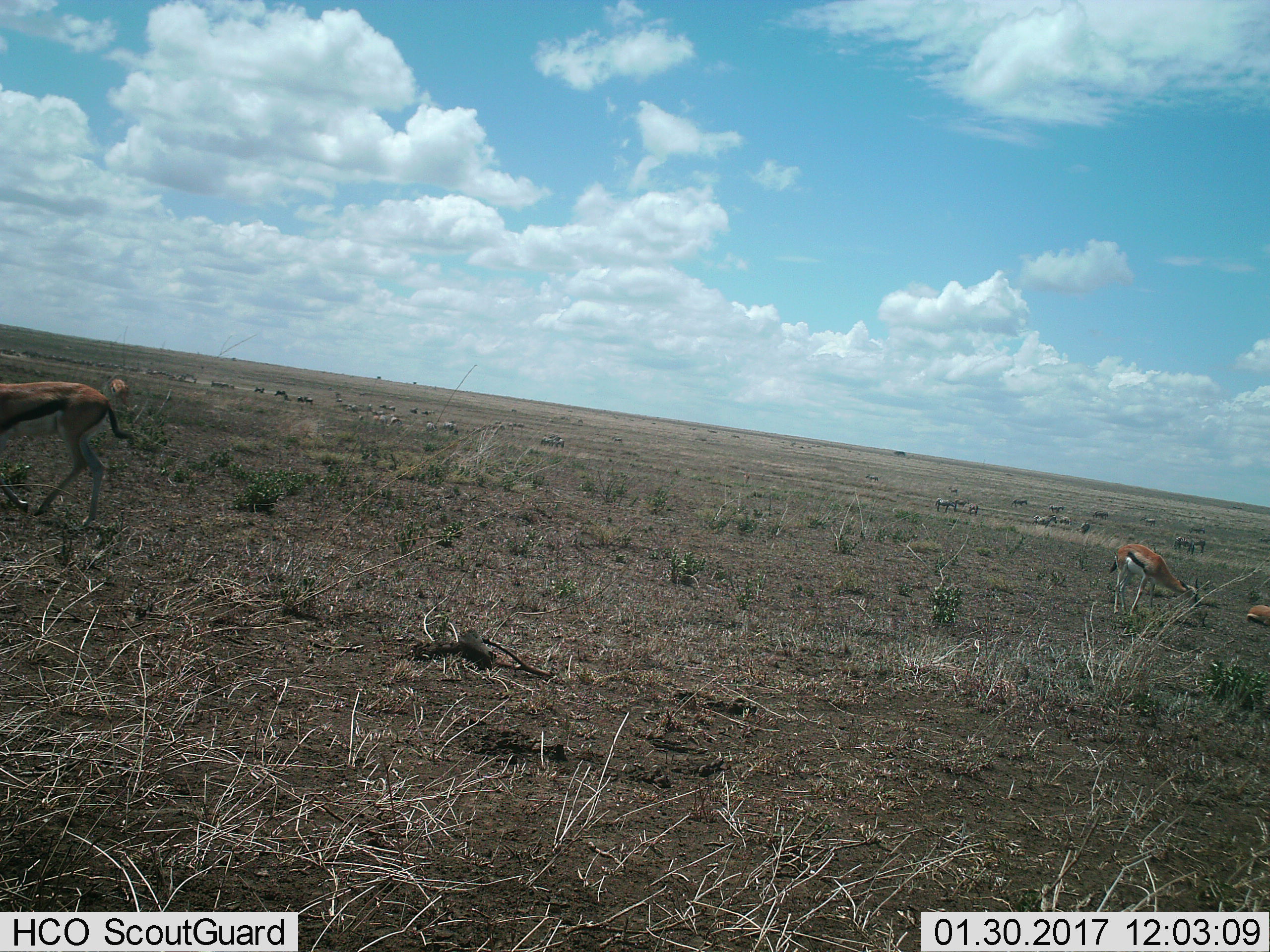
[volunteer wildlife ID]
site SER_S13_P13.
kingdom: Animalia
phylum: Chordata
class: Mammalia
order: Artiodactyla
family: Bovidae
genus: Eudorcas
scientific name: Eudorcas thomsonii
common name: thomson's gazelle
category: gazellethomsons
Gazellethomsons (thomson's gazelle) (Eudorcas thomsonii), count 4. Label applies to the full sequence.